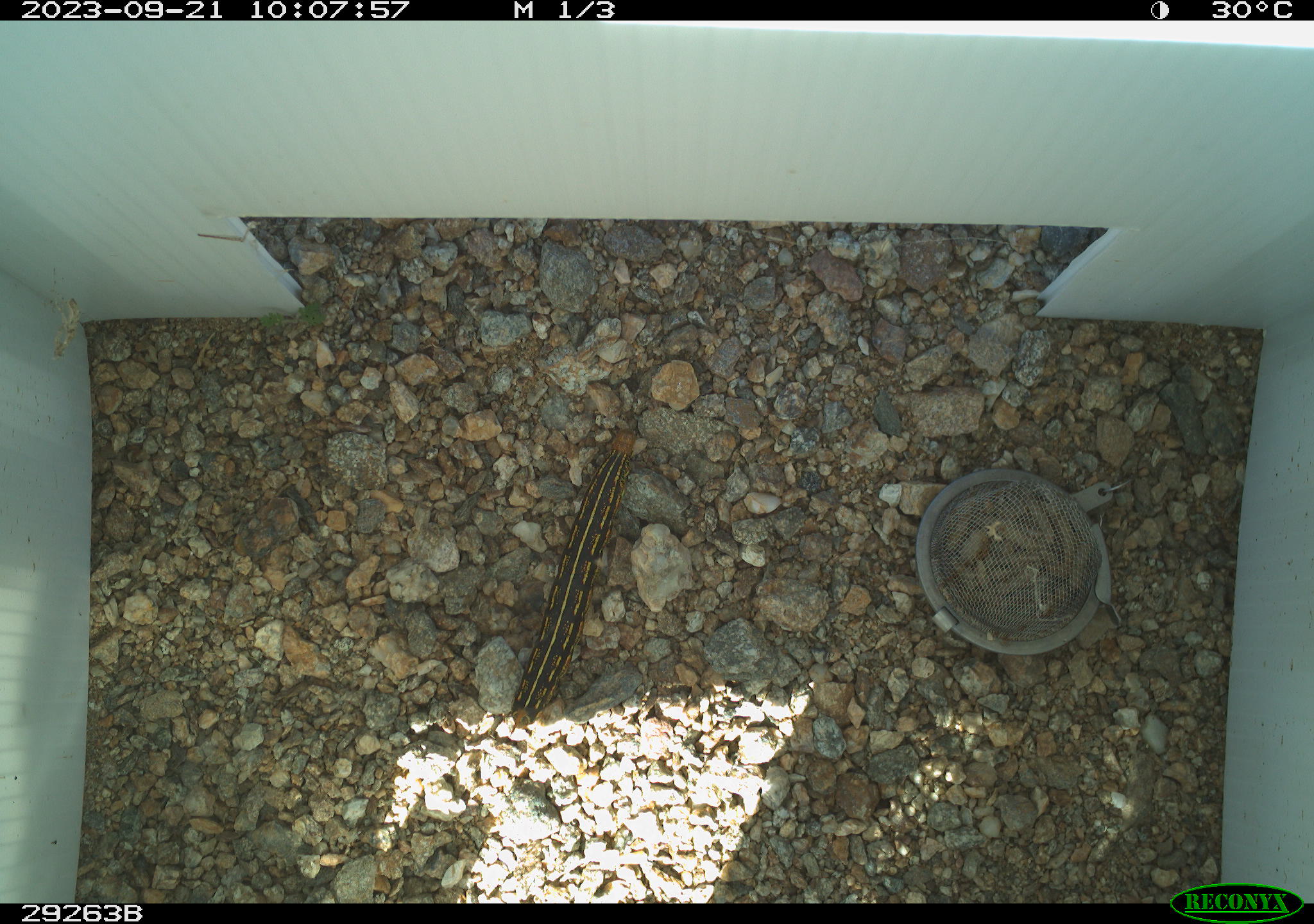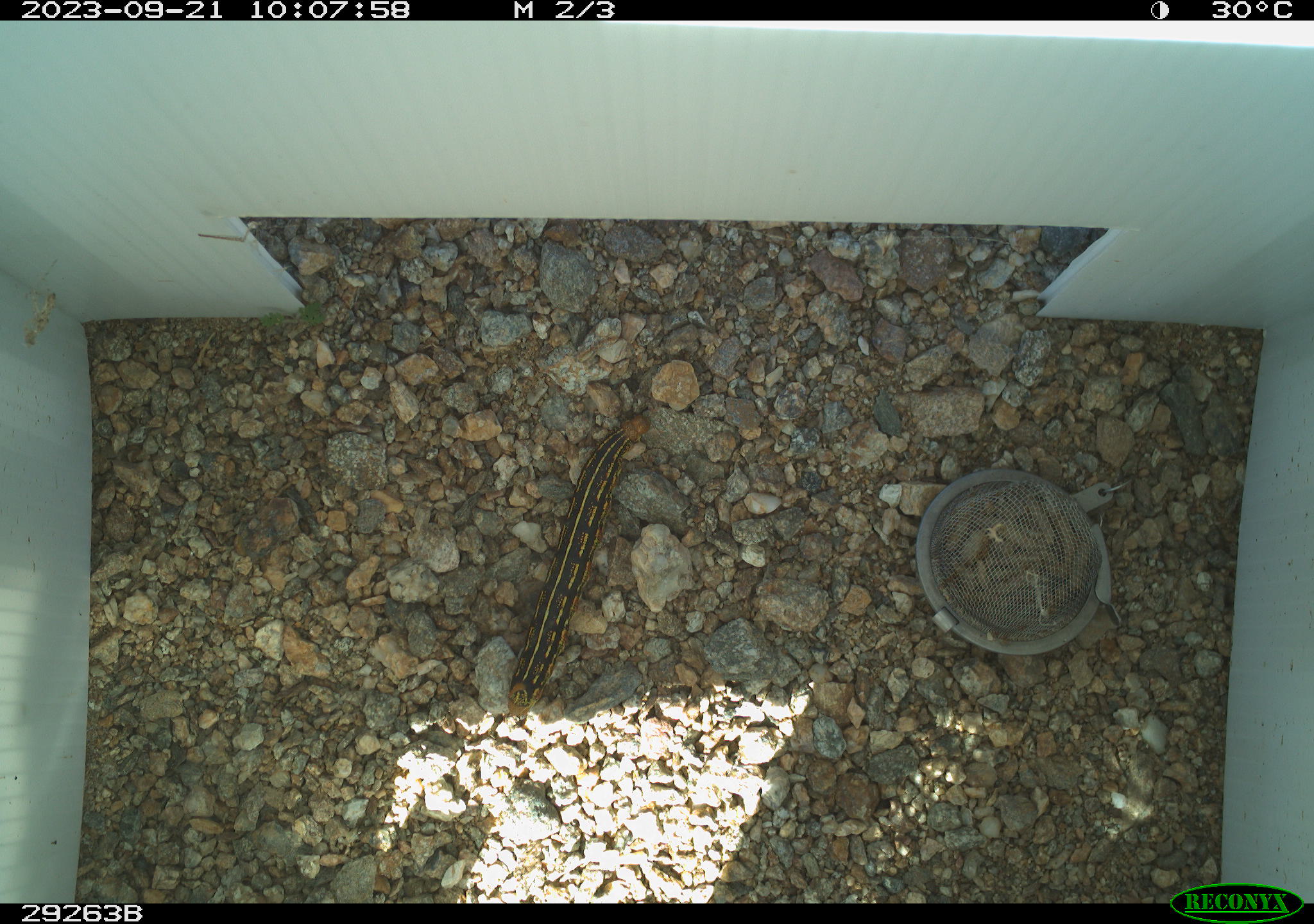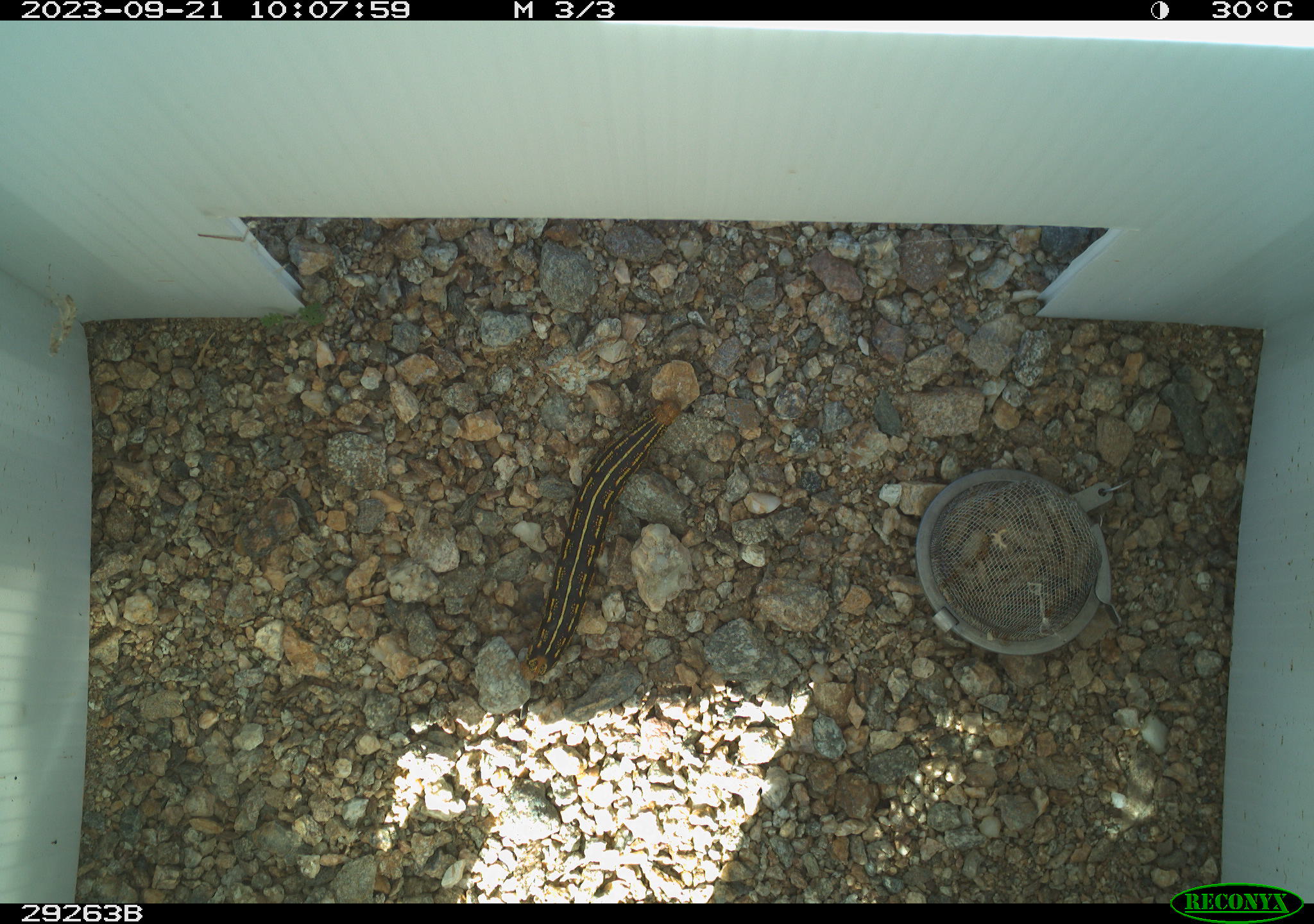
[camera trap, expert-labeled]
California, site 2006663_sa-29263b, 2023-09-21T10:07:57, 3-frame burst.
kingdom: Animalia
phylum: Arthropoda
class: Insecta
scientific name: Insecta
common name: insect